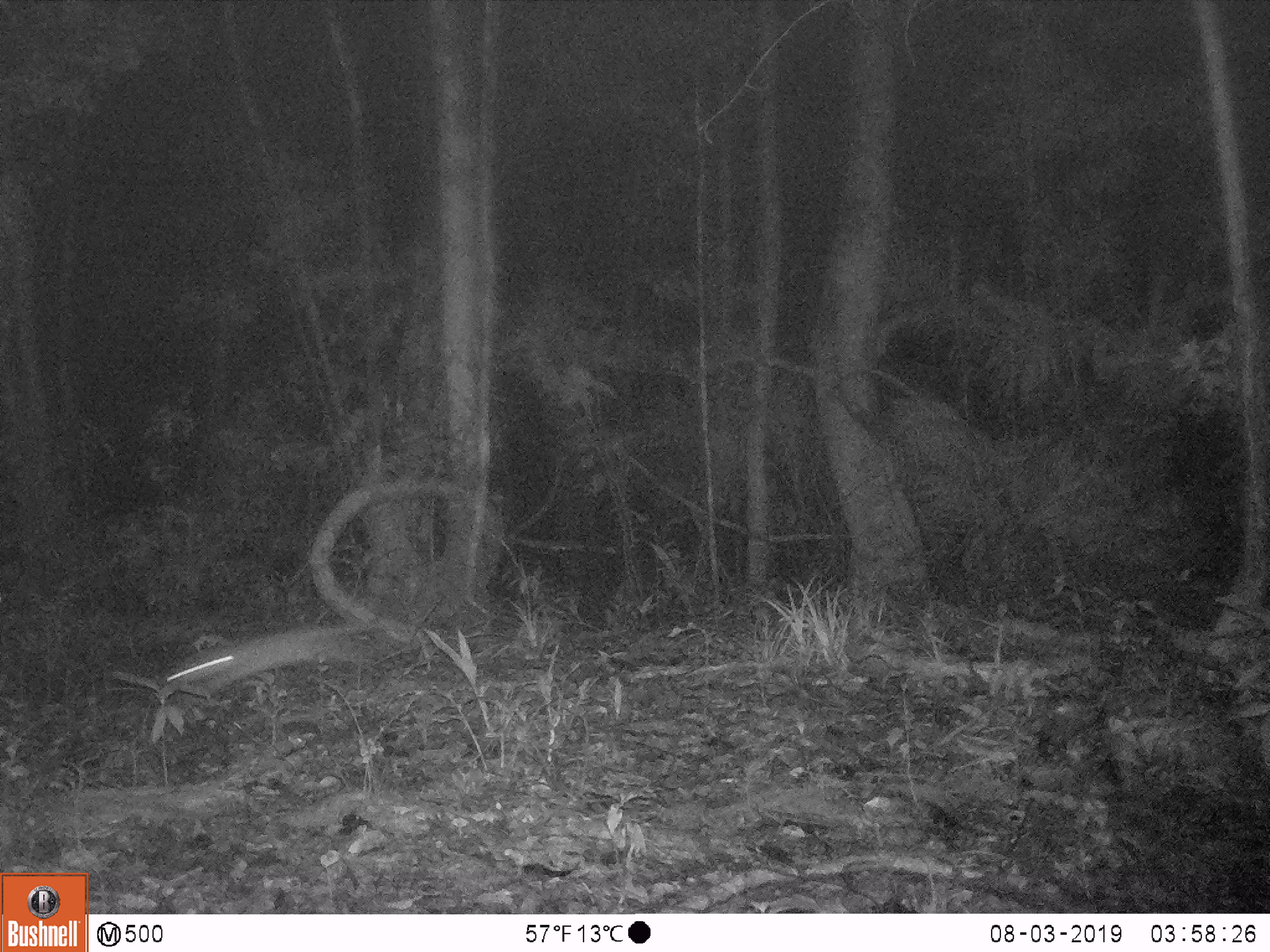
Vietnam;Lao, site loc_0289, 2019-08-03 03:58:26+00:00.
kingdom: Animalia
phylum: Chordata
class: Mammalia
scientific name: Mammalia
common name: mammal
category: unidentified small mammal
Unidentified small mammal (mammal) (Mammalia). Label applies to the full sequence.